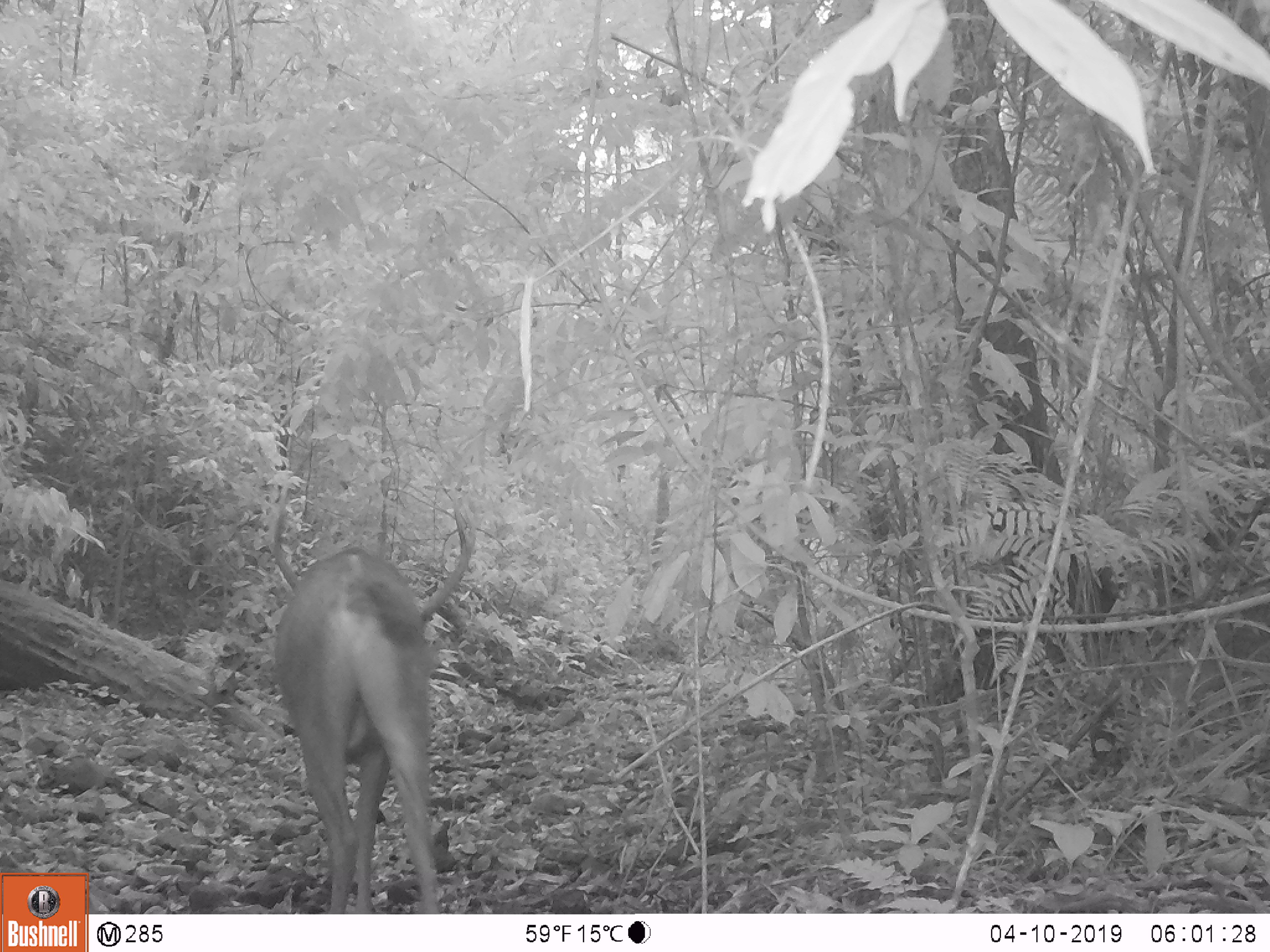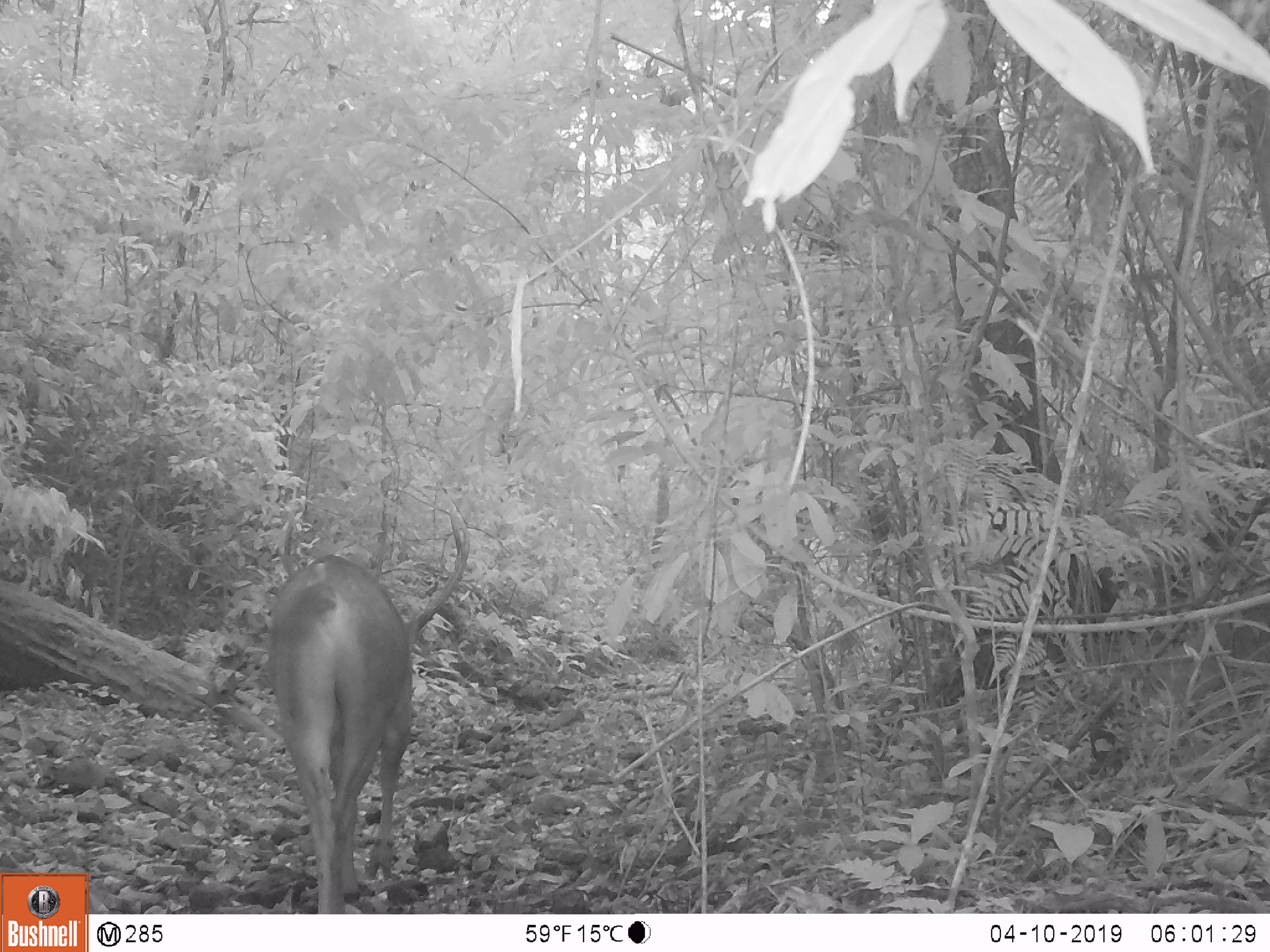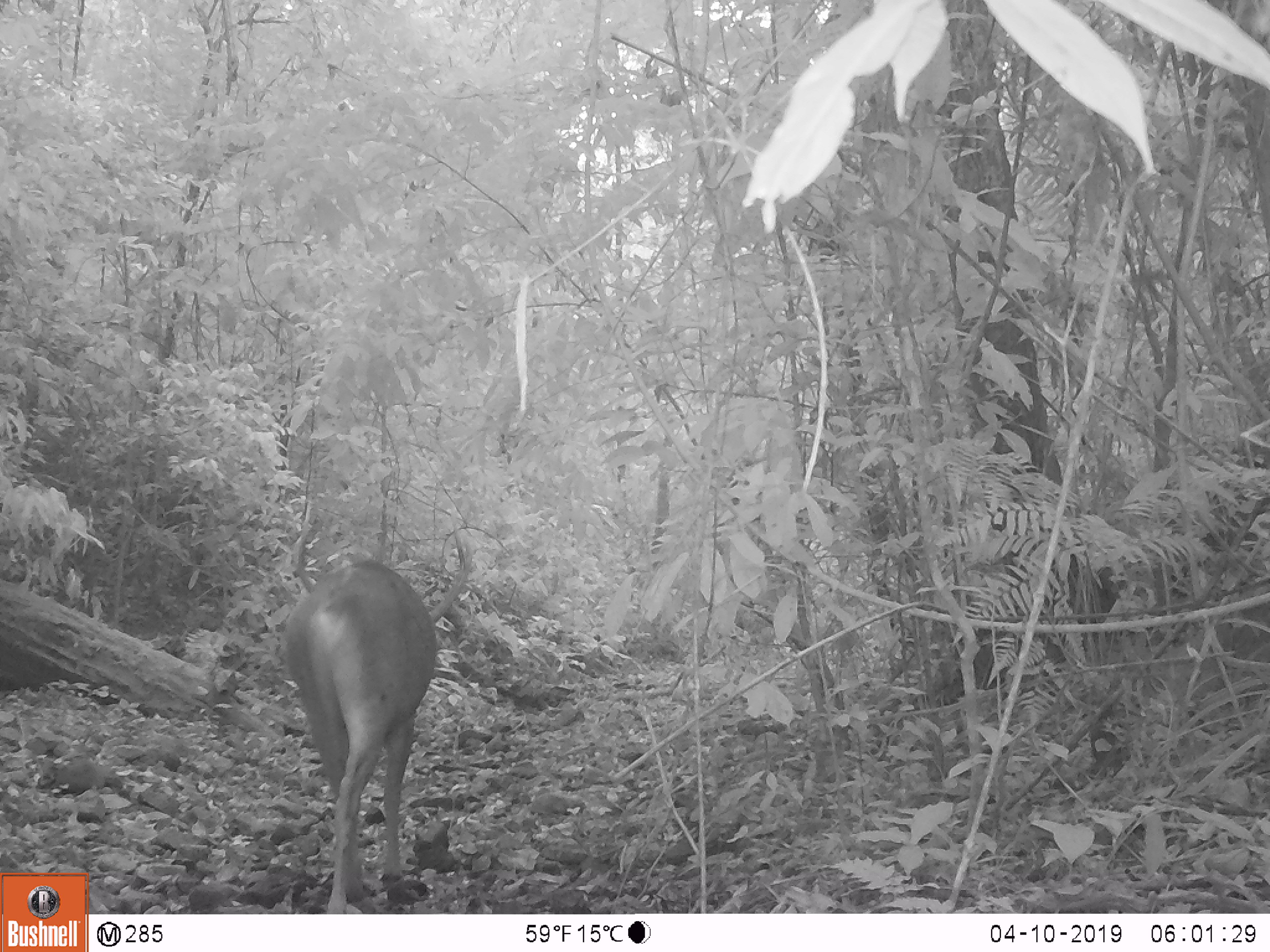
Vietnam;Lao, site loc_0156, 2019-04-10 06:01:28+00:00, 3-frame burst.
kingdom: Animalia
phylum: Chordata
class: Mammalia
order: Artiodactyla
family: Cervidae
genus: Rusa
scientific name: Rusa unicolor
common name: sambar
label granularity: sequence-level